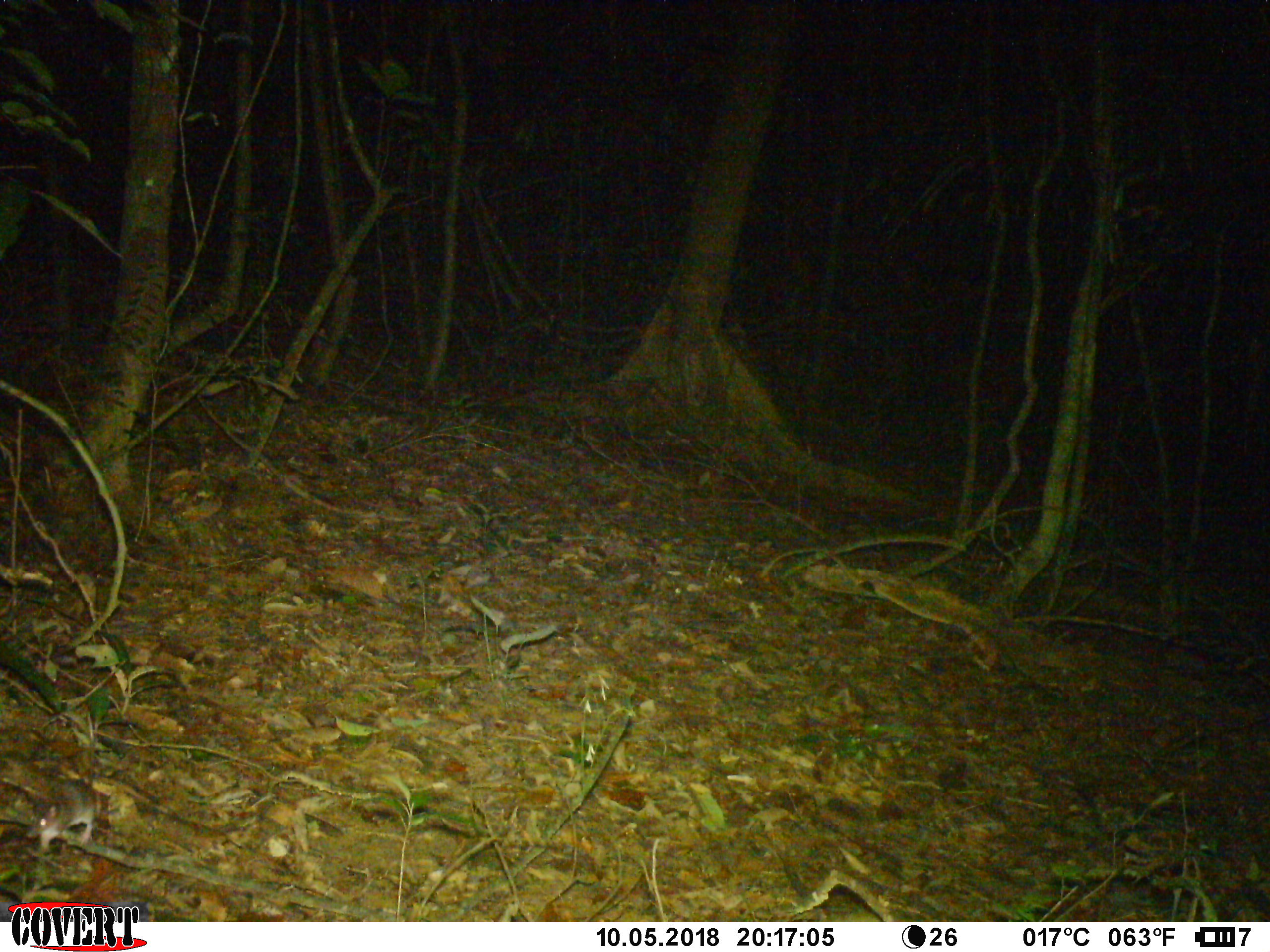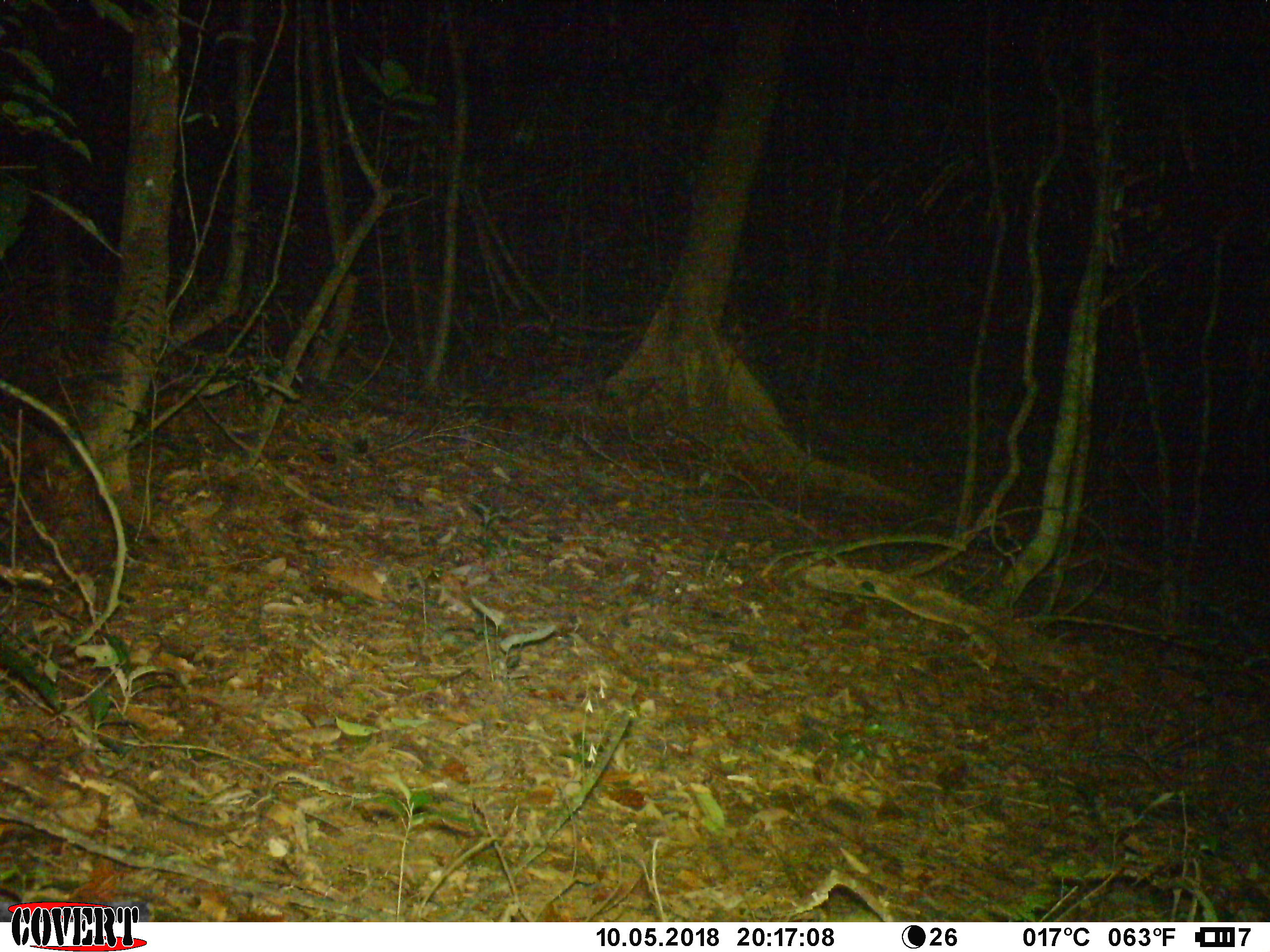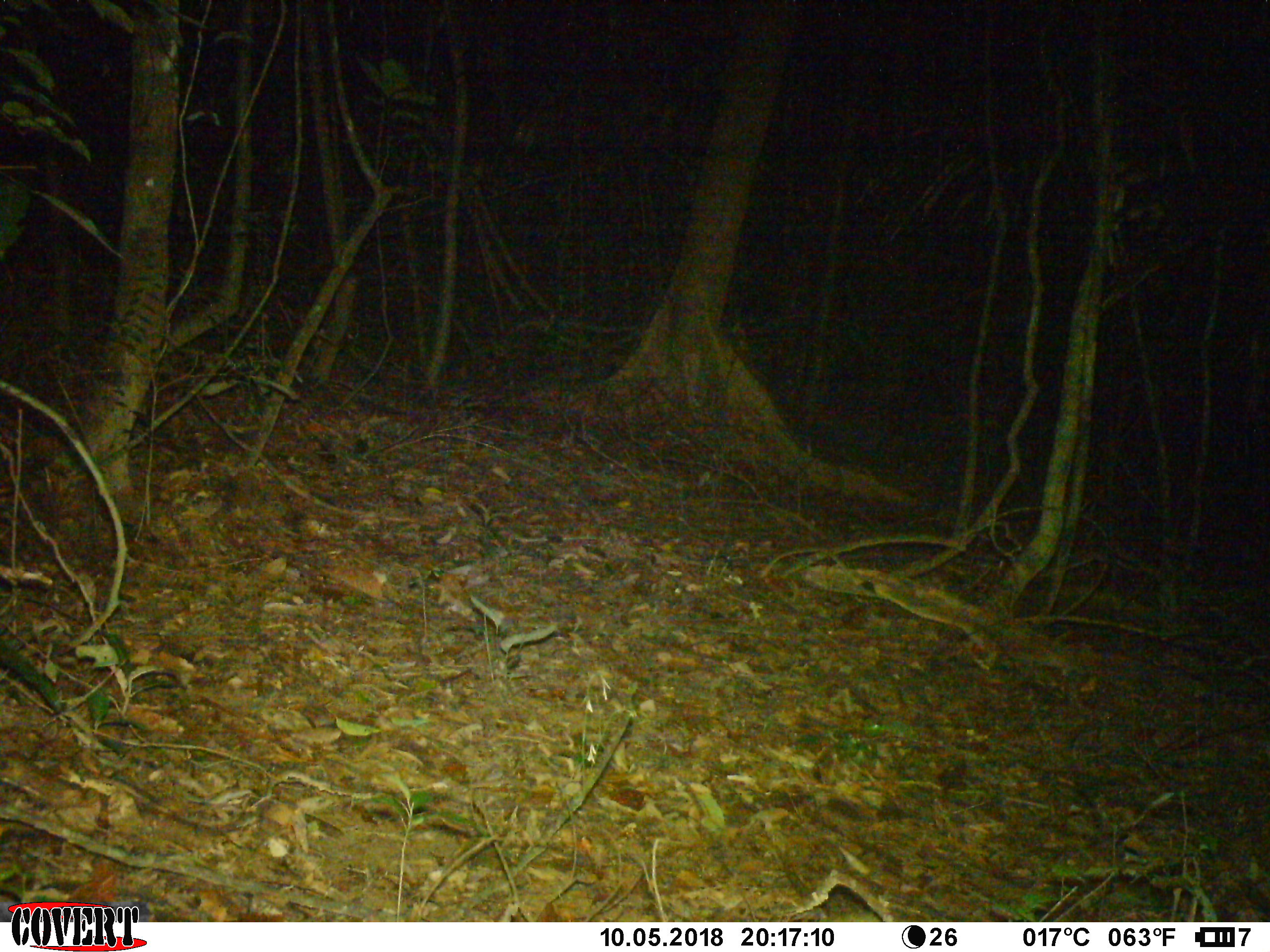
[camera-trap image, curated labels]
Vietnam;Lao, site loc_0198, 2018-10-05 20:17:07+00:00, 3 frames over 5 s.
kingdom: Animalia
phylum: Chordata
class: Mammalia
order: Rodentia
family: Muridae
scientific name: Muridae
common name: old-world mice and rats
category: unidentified murid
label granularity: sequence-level